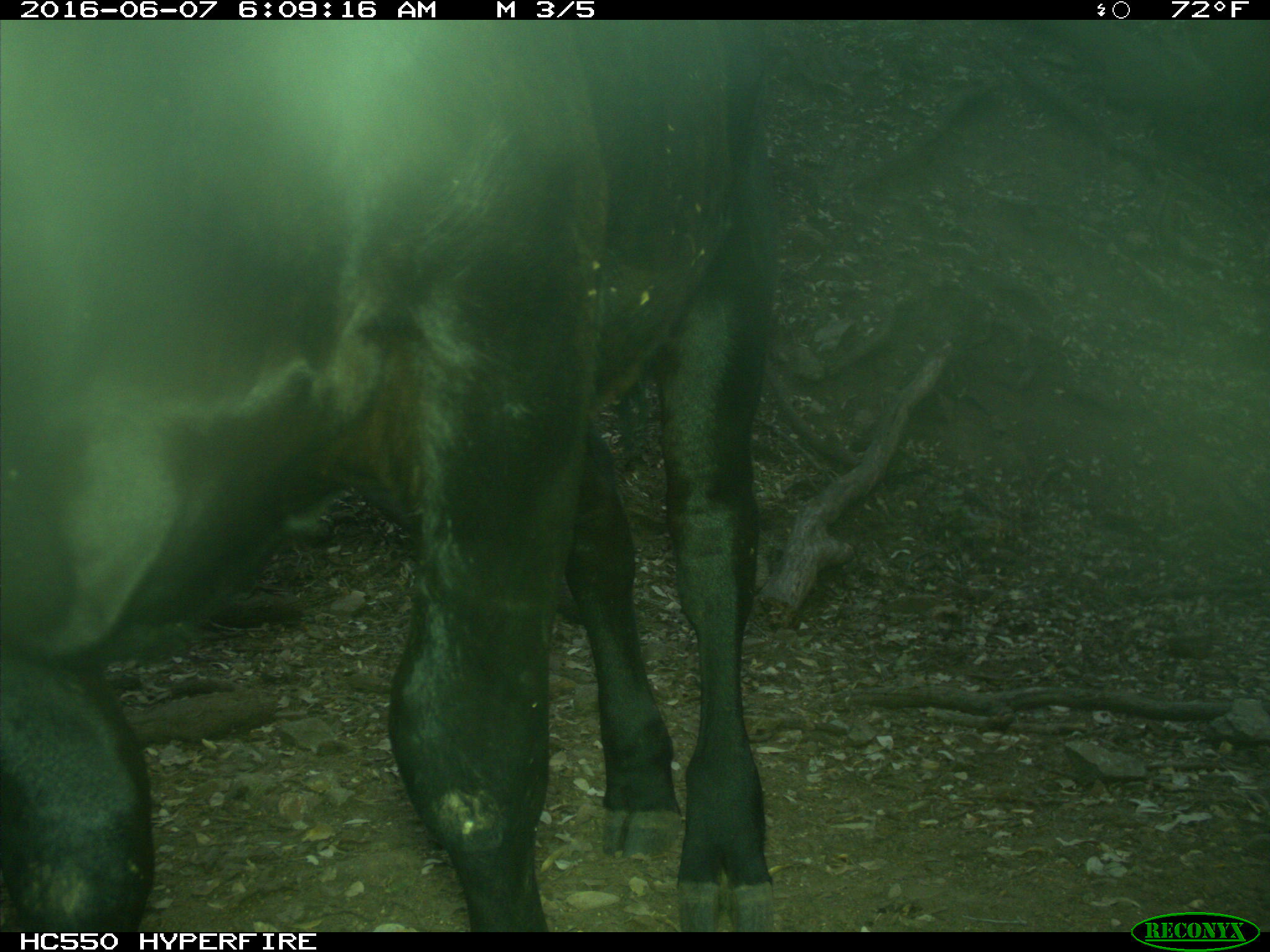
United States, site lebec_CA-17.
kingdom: Animalia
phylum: Chordata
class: Mammalia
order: Artiodactyla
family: Bovidae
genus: Bos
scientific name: Bos taurus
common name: domestic cow